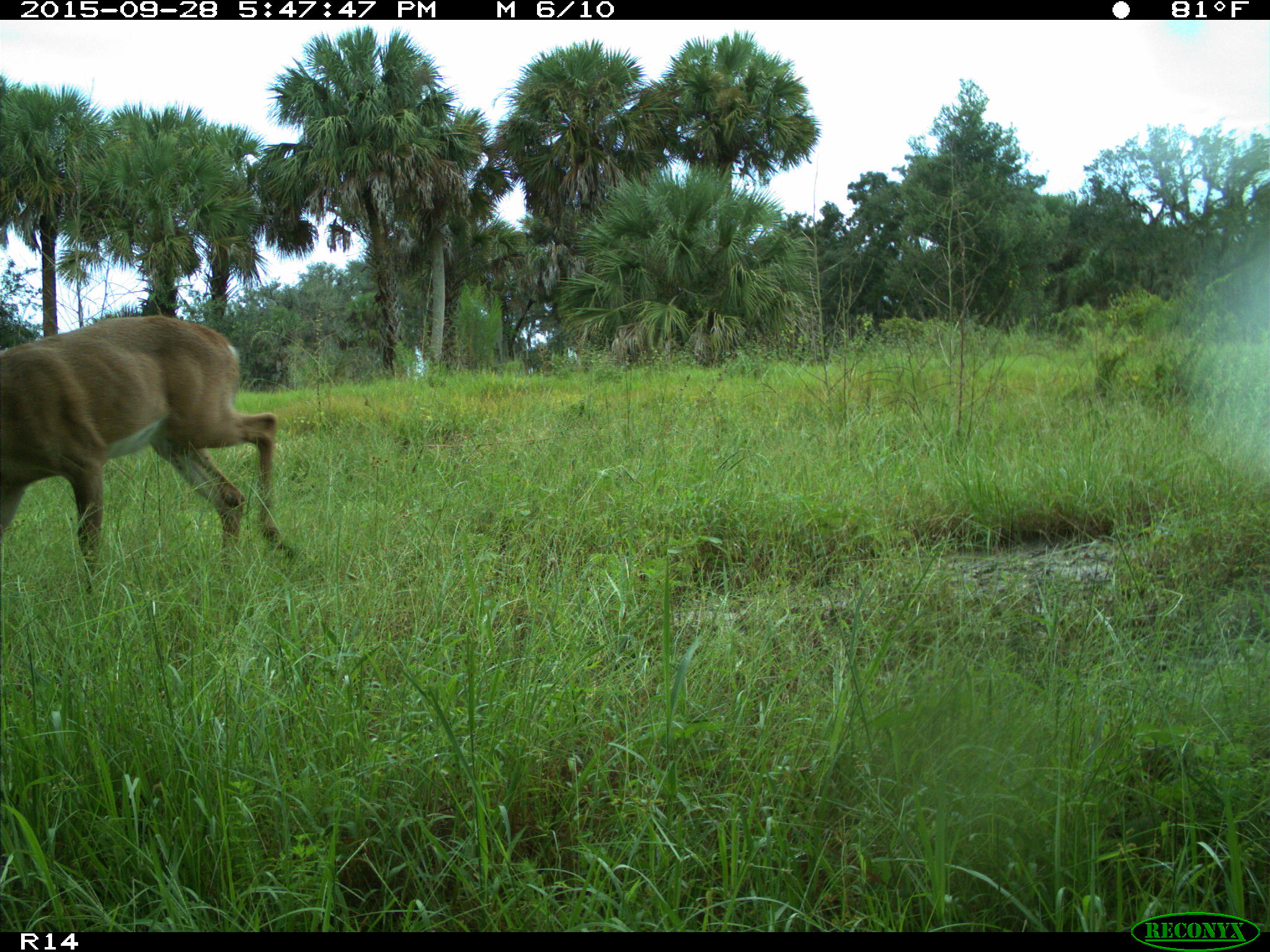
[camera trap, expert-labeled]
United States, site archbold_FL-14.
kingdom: Animalia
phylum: Chordata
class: Mammalia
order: Artiodactyla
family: Cervidae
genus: Odocoileus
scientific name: Odocoileus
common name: deer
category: unidentified deer